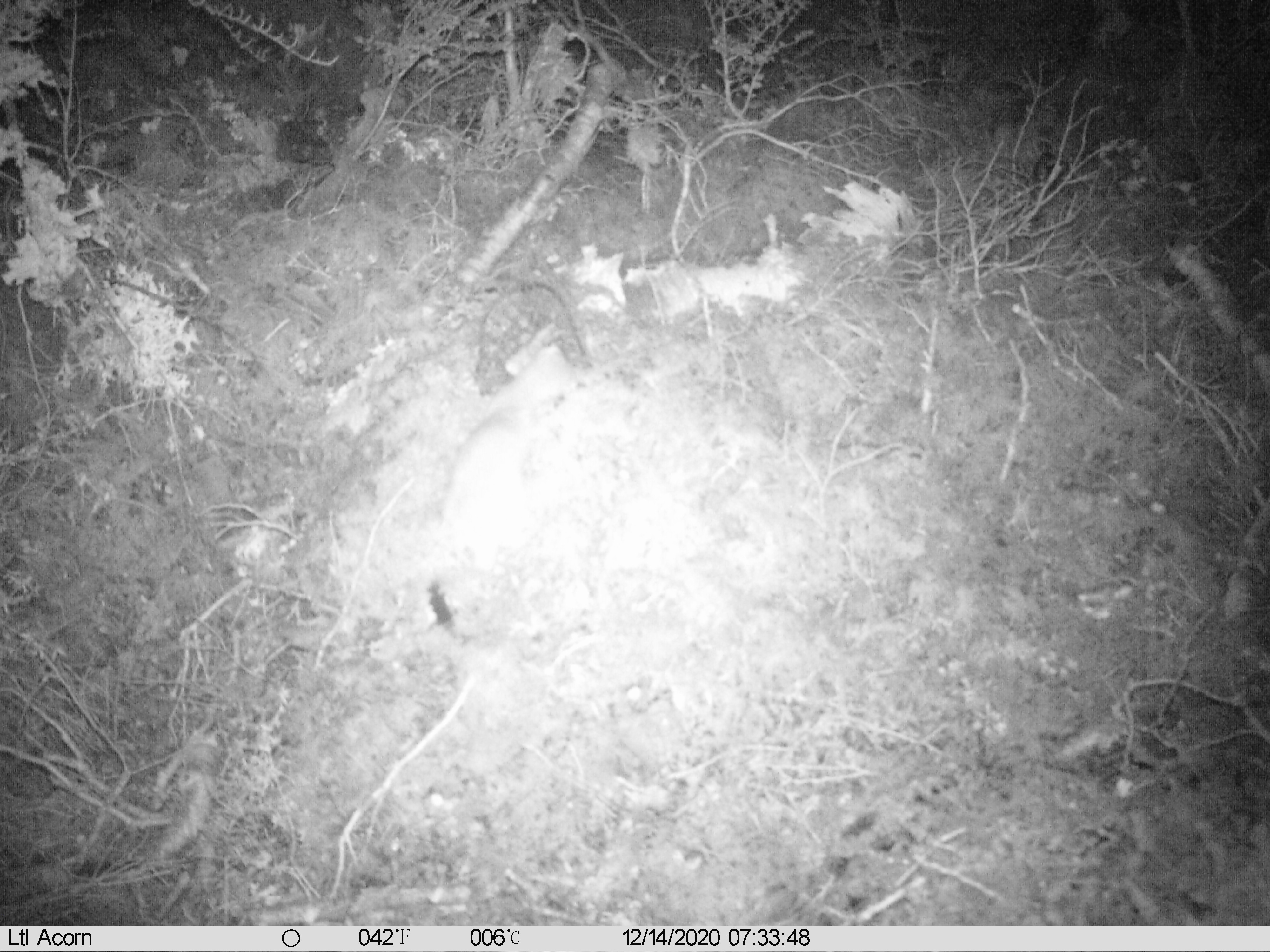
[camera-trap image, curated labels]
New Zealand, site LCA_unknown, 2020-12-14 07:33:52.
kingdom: Animalia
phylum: Chordata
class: Mammalia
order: Carnivora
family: Mustelidae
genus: Mustela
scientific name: Mustela erminea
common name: stoat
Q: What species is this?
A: Stoat (Mustela erminea).